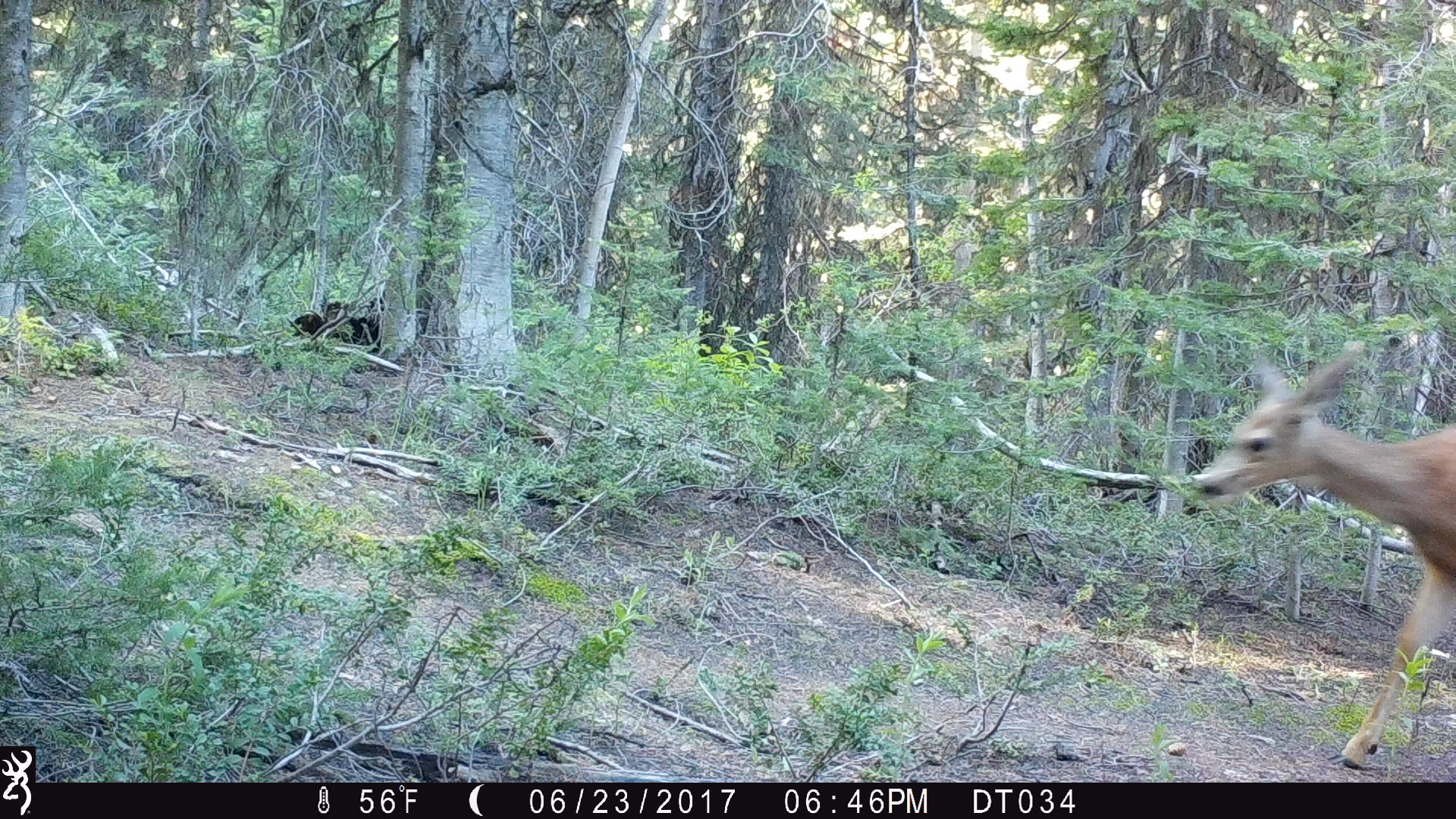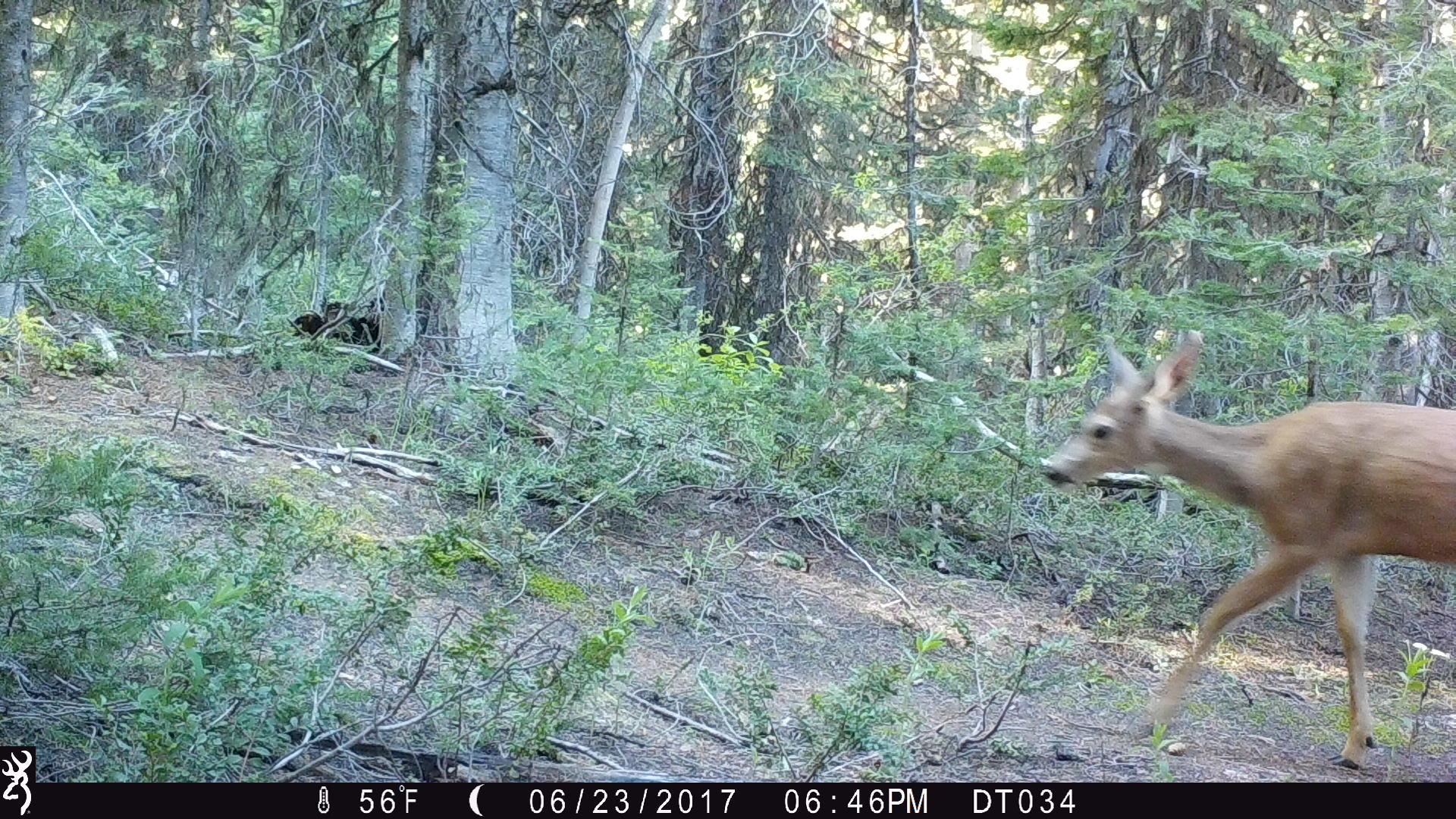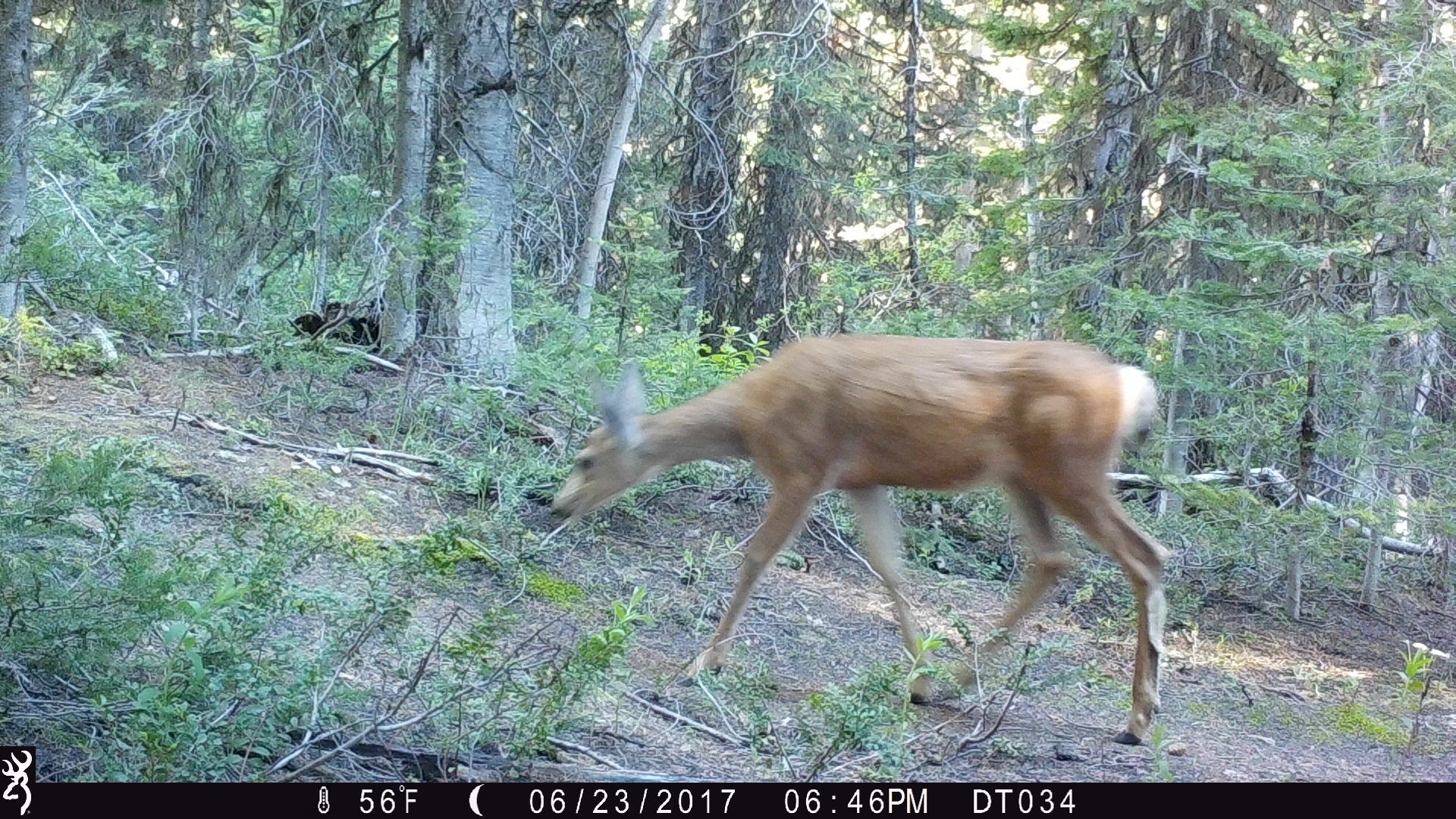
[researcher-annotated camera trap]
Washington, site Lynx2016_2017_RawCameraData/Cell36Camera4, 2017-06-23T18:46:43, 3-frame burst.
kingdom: Animalia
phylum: Chordata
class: Mammalia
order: Artiodactyla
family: Cervidae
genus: Odocoileus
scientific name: Odocoileus hemionus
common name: mule deer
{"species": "Odocoileus hemionus (mule deer)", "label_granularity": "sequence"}